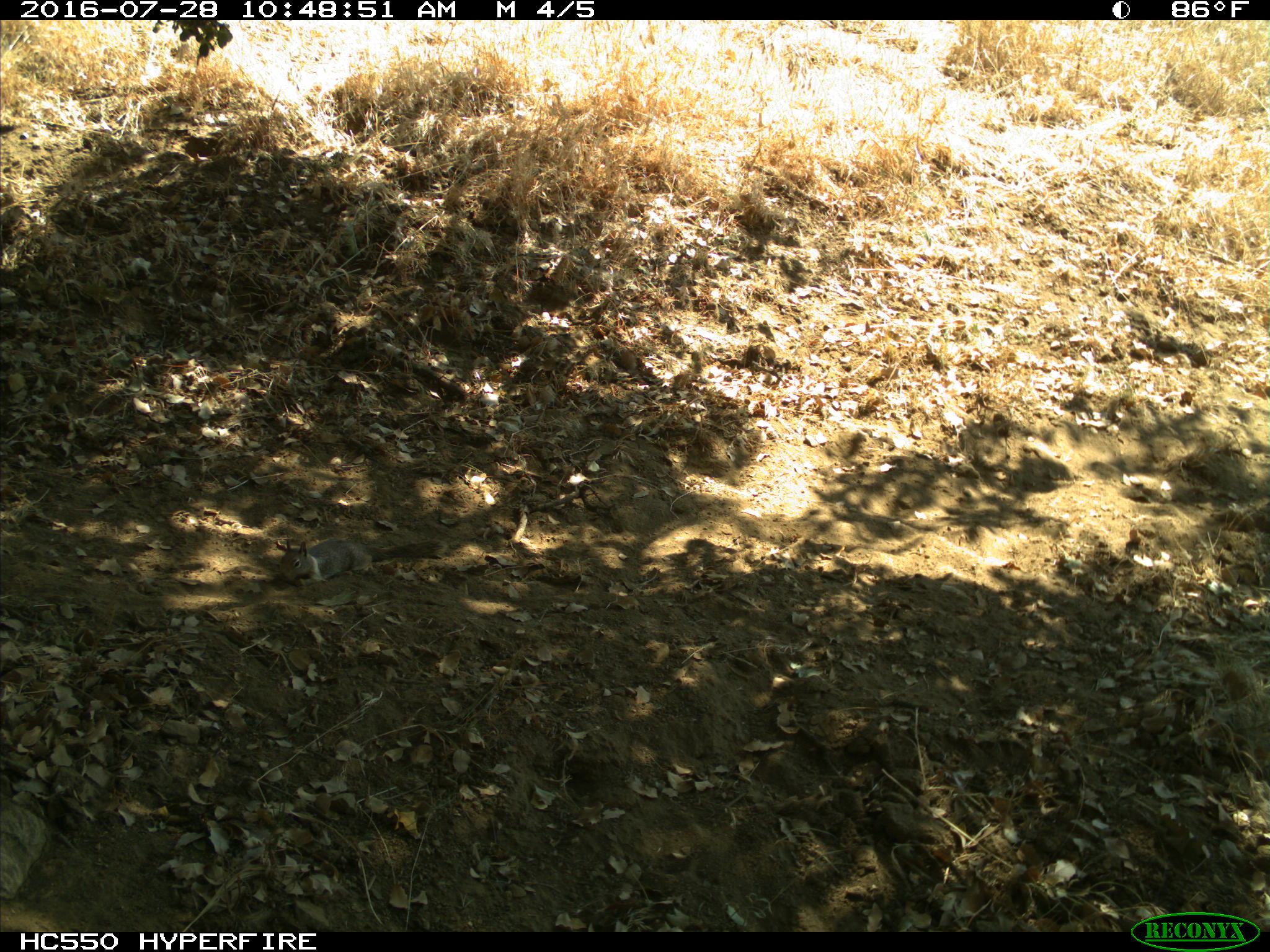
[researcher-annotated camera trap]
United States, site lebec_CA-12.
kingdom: Animalia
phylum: Chordata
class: Mammalia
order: Rodentia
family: Sciuridae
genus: Otospermophilus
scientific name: Otospermophilus beecheyi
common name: california ground squirrel